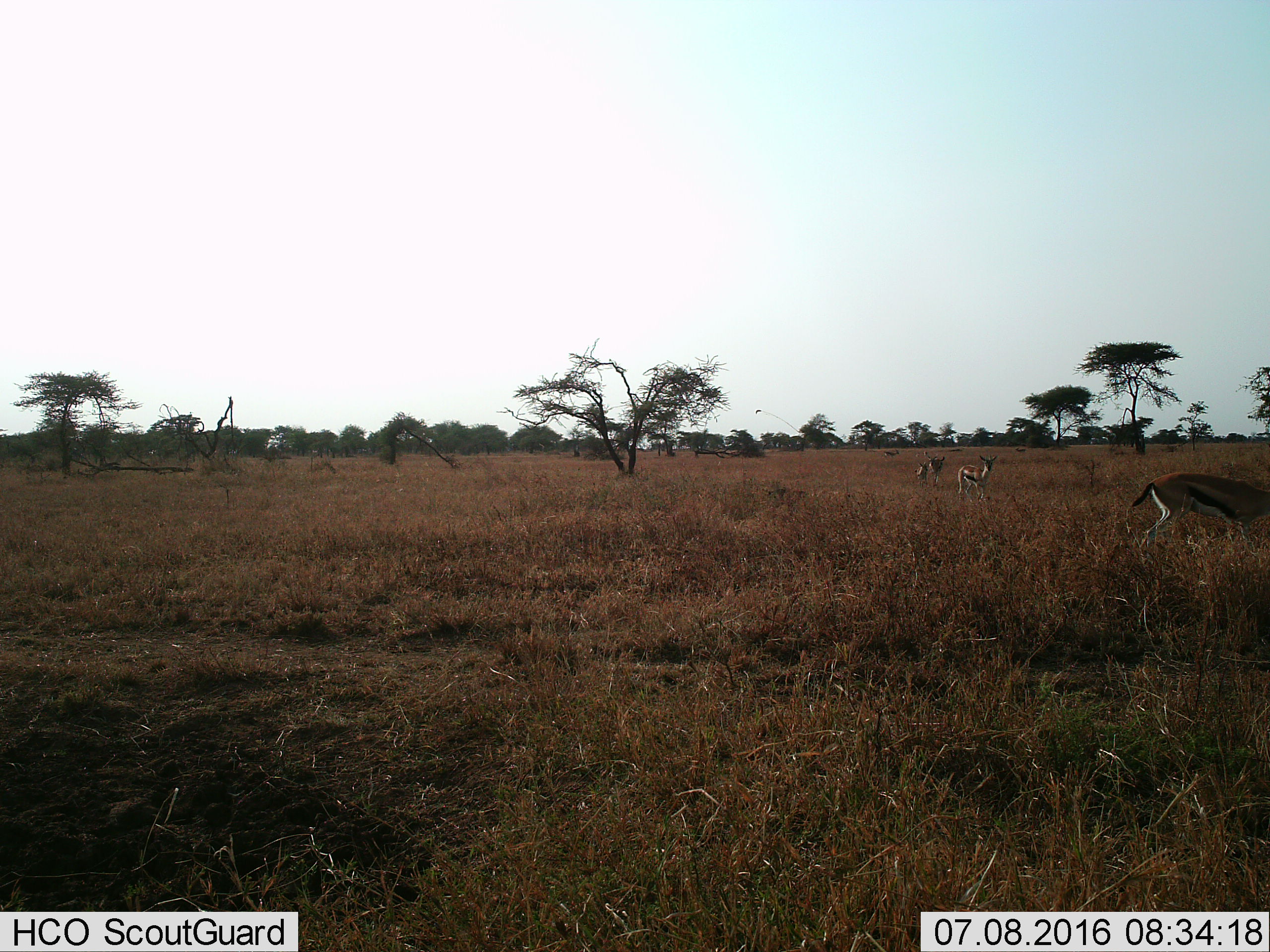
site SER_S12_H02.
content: unidentified animal